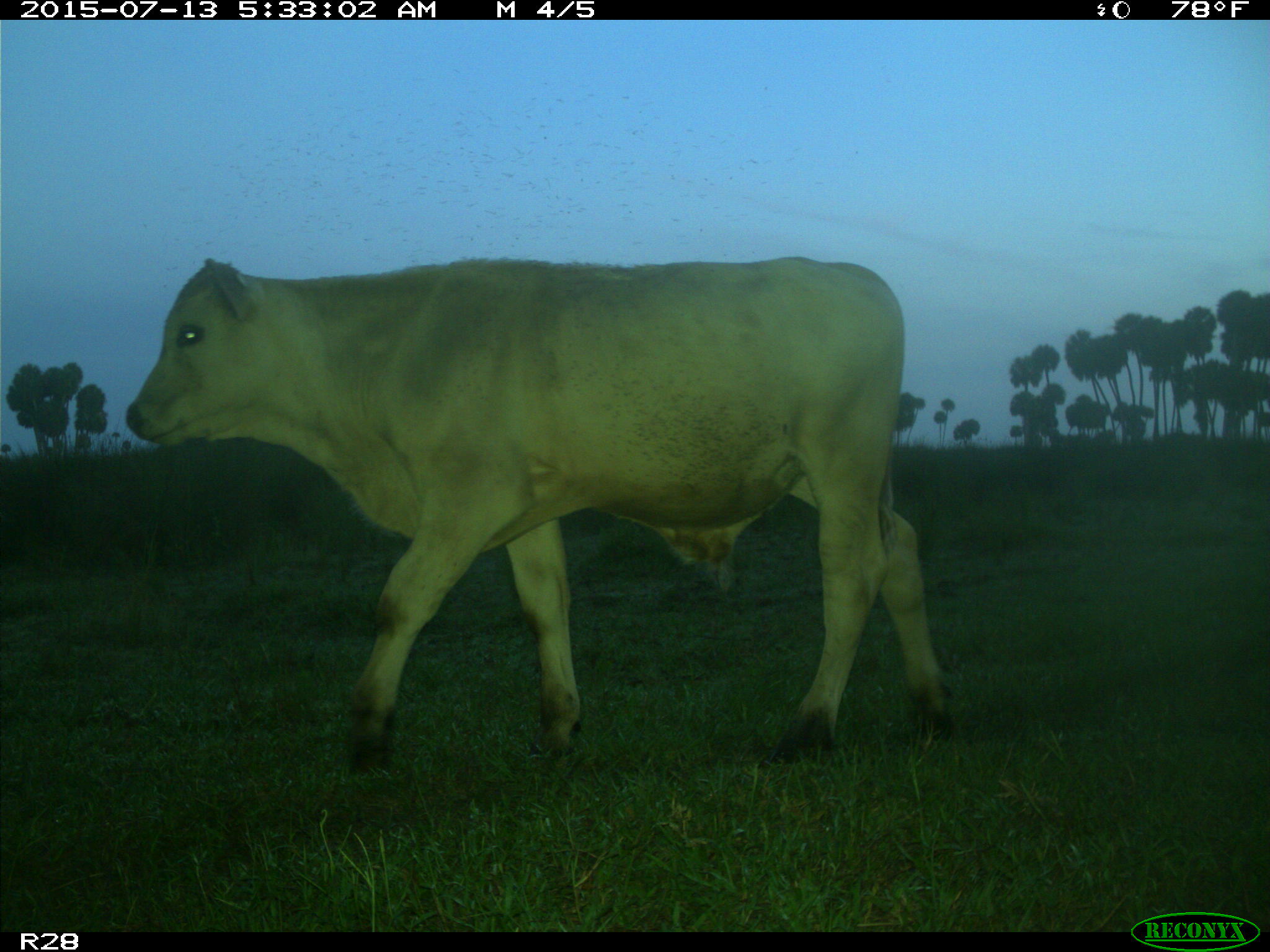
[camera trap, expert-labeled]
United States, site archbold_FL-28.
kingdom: Animalia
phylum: Chordata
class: Mammalia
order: Artiodactyla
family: Bovidae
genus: Bos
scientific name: Bos taurus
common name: domestic cow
Bos taurus (domestic cow).